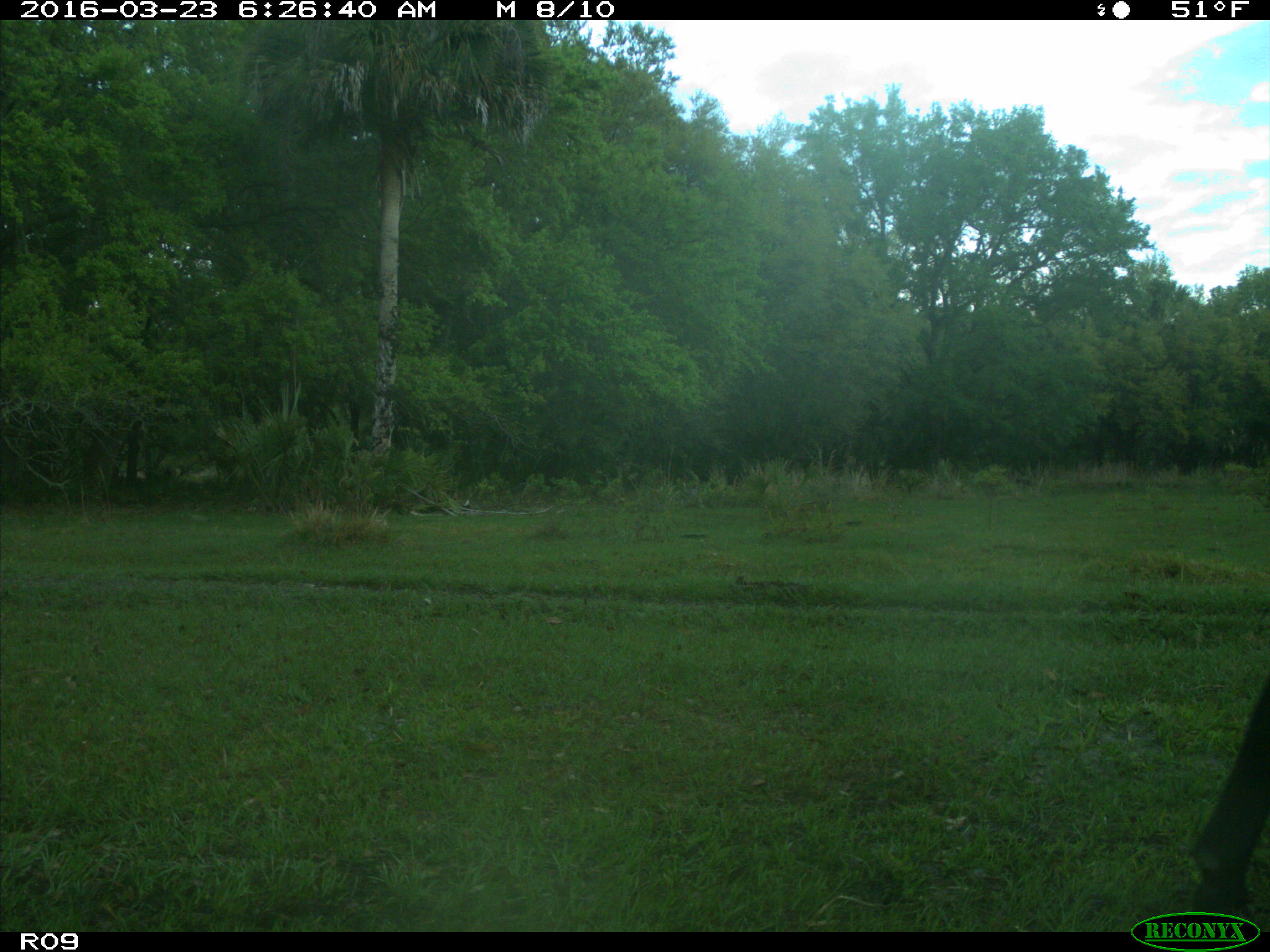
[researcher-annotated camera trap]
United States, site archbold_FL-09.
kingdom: Animalia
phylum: Chordata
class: Mammalia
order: Artiodactyla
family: Bovidae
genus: Bos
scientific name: Bos taurus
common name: domestic cow